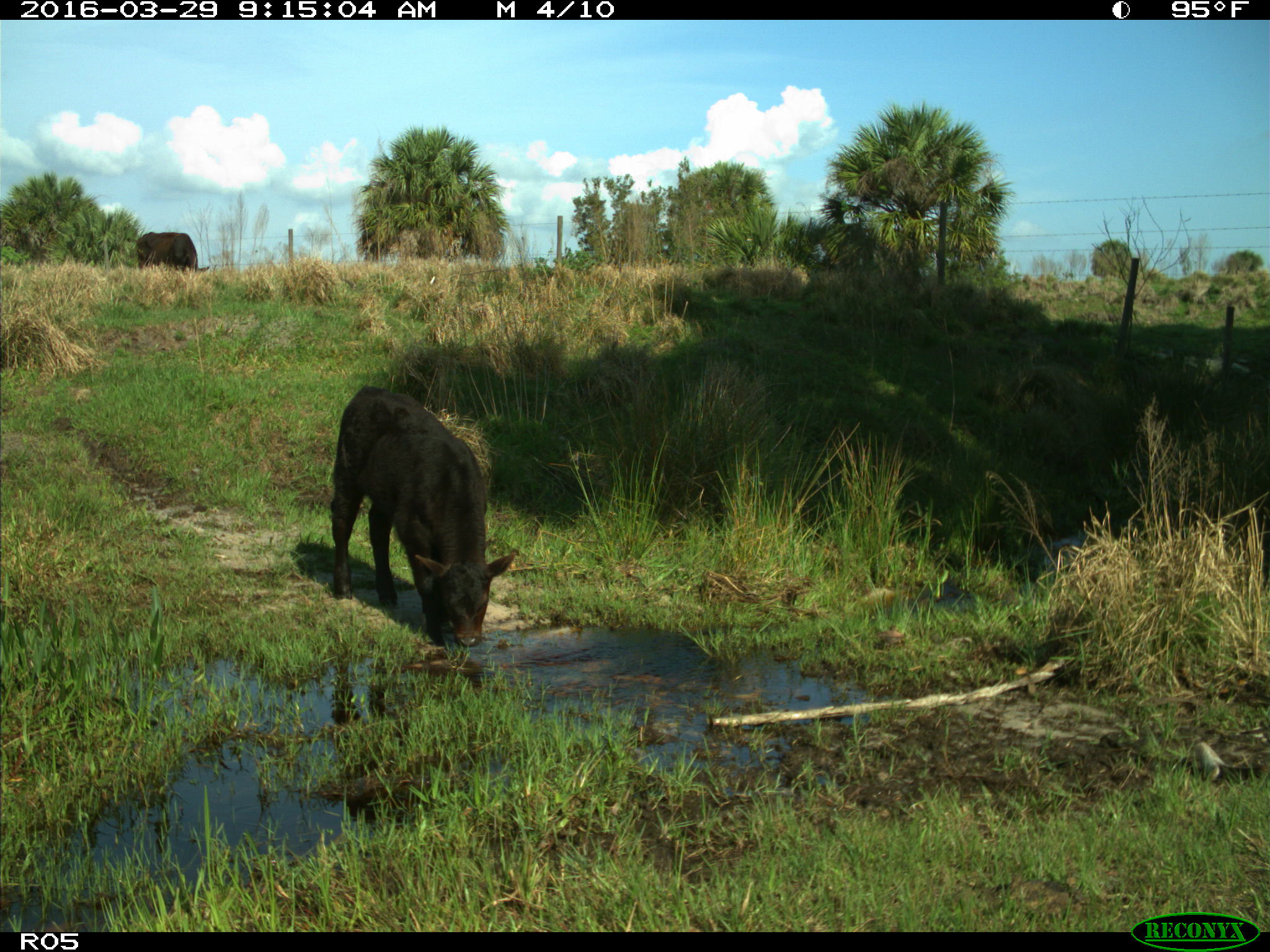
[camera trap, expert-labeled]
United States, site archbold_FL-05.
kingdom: Animalia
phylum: Chordata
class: Mammalia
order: Artiodactyla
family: Bovidae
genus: Bos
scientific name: Bos taurus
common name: domestic cow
Bos taurus (domestic cow).